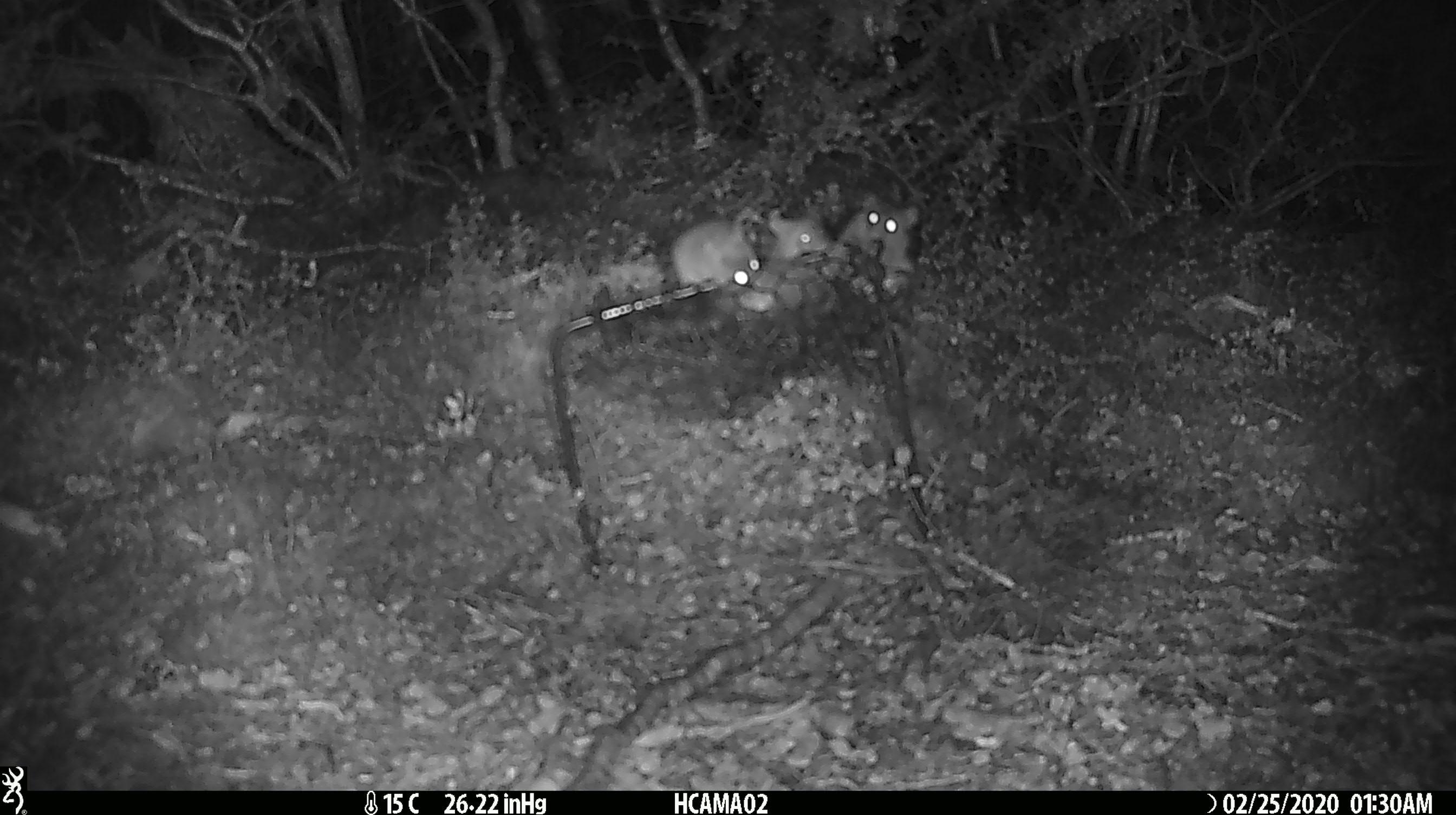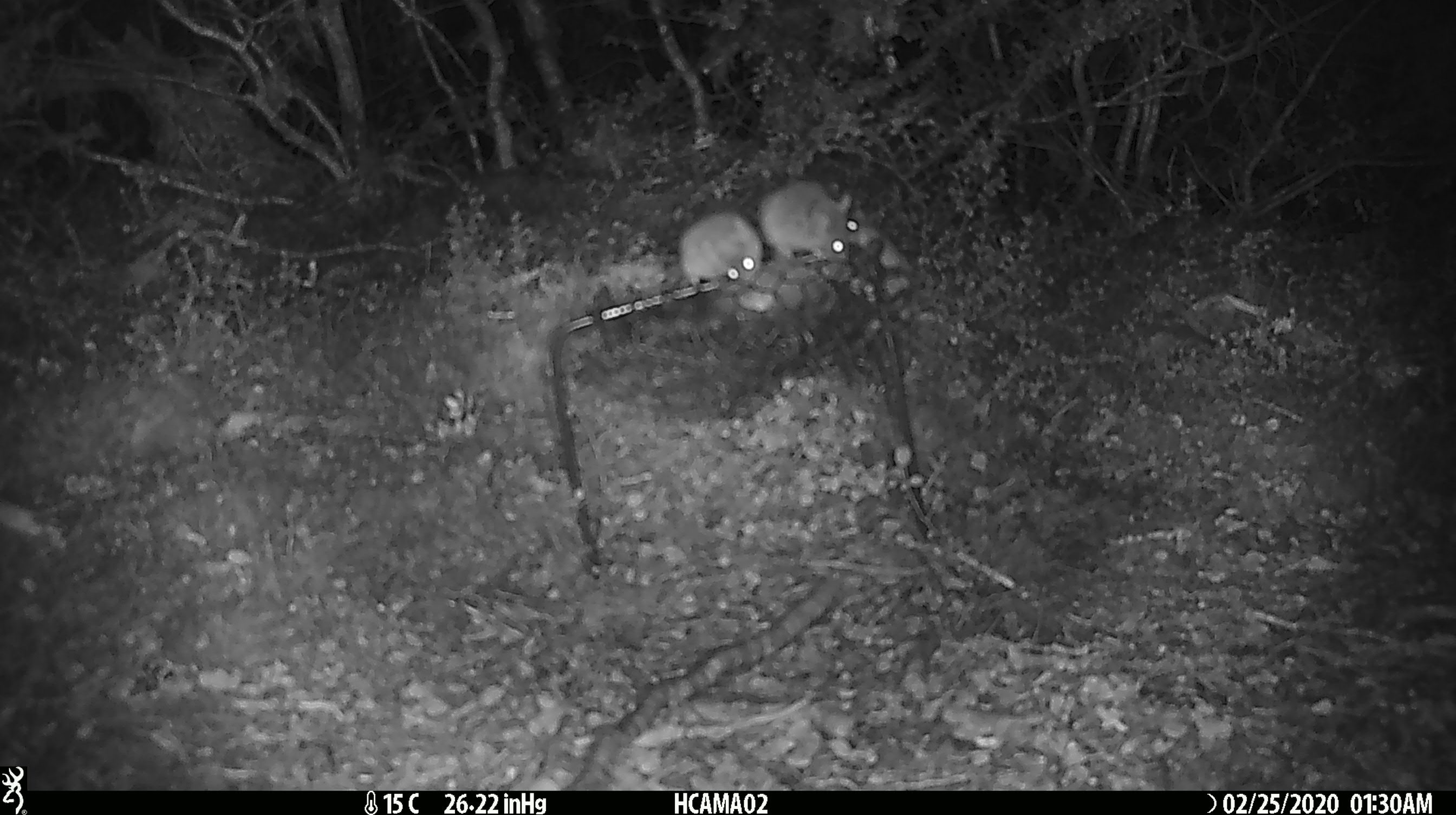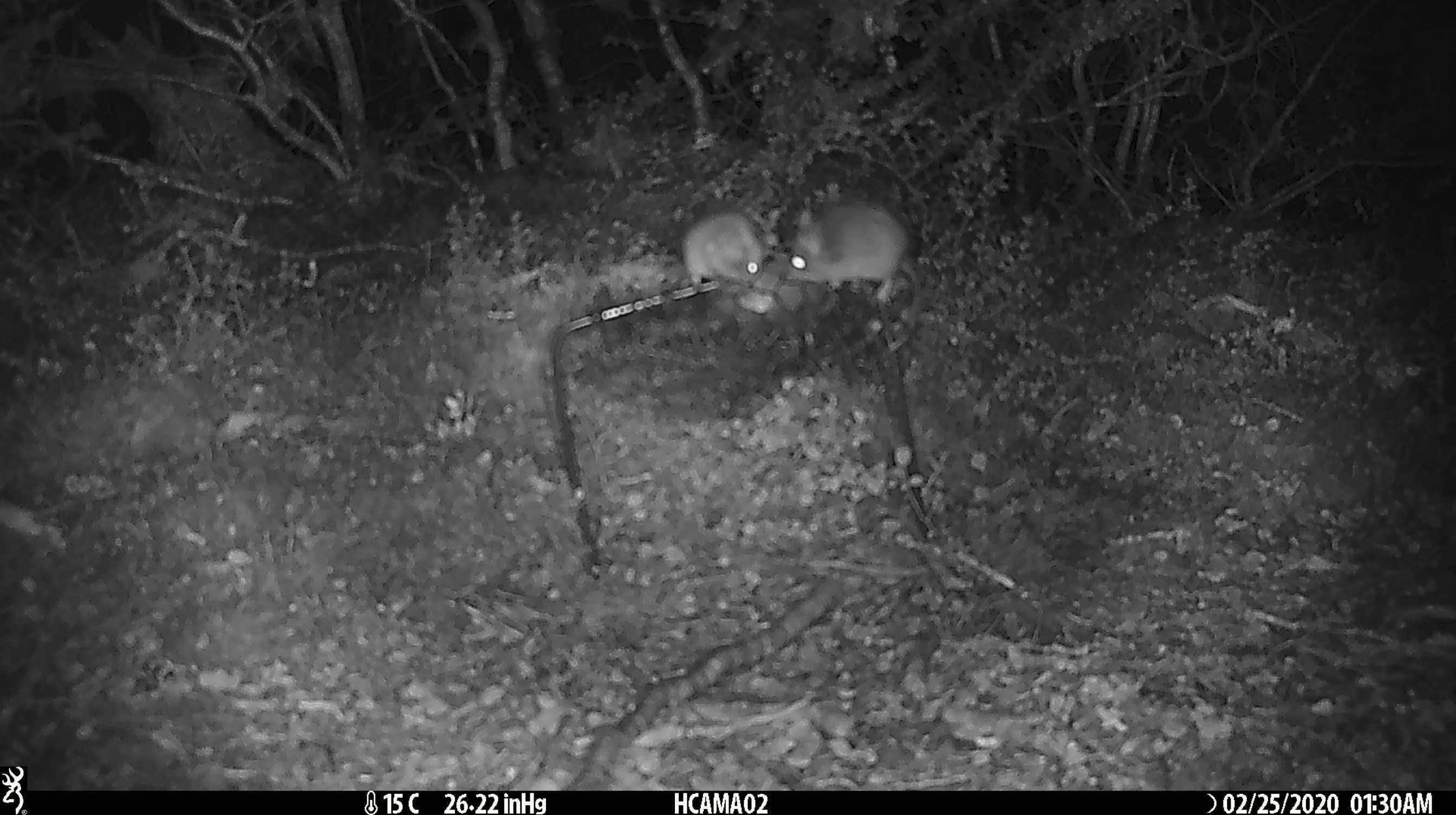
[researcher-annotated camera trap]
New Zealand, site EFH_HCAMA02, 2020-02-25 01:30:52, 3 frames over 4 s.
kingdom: Animalia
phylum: Chordata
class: Mammalia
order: Rodentia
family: Muridae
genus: Mus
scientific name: Mus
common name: mouse